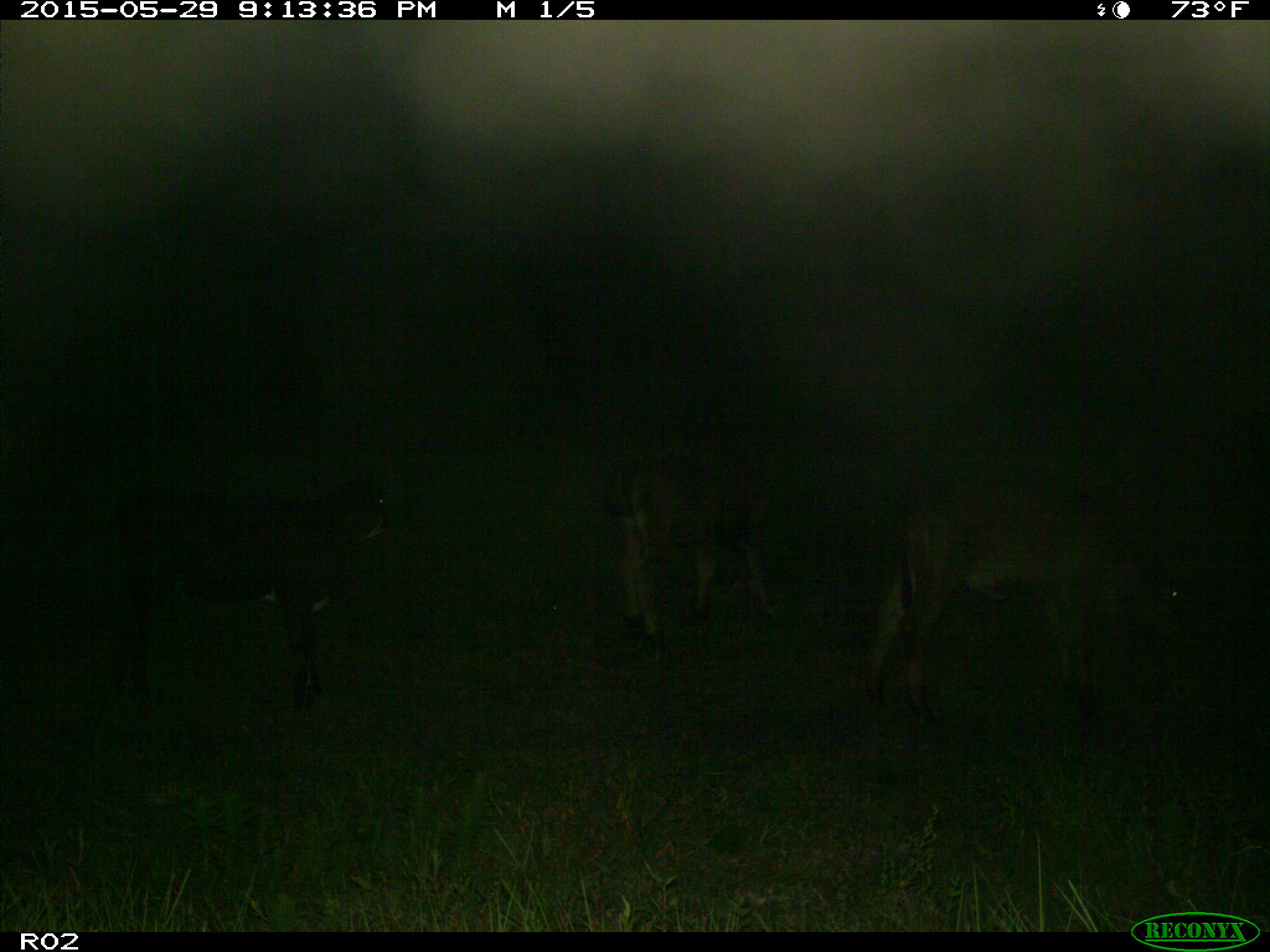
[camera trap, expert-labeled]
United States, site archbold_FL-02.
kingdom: Animalia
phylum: Chordata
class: Mammalia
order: Artiodactyla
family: Bovidae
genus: Bos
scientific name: Bos taurus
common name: domestic cow